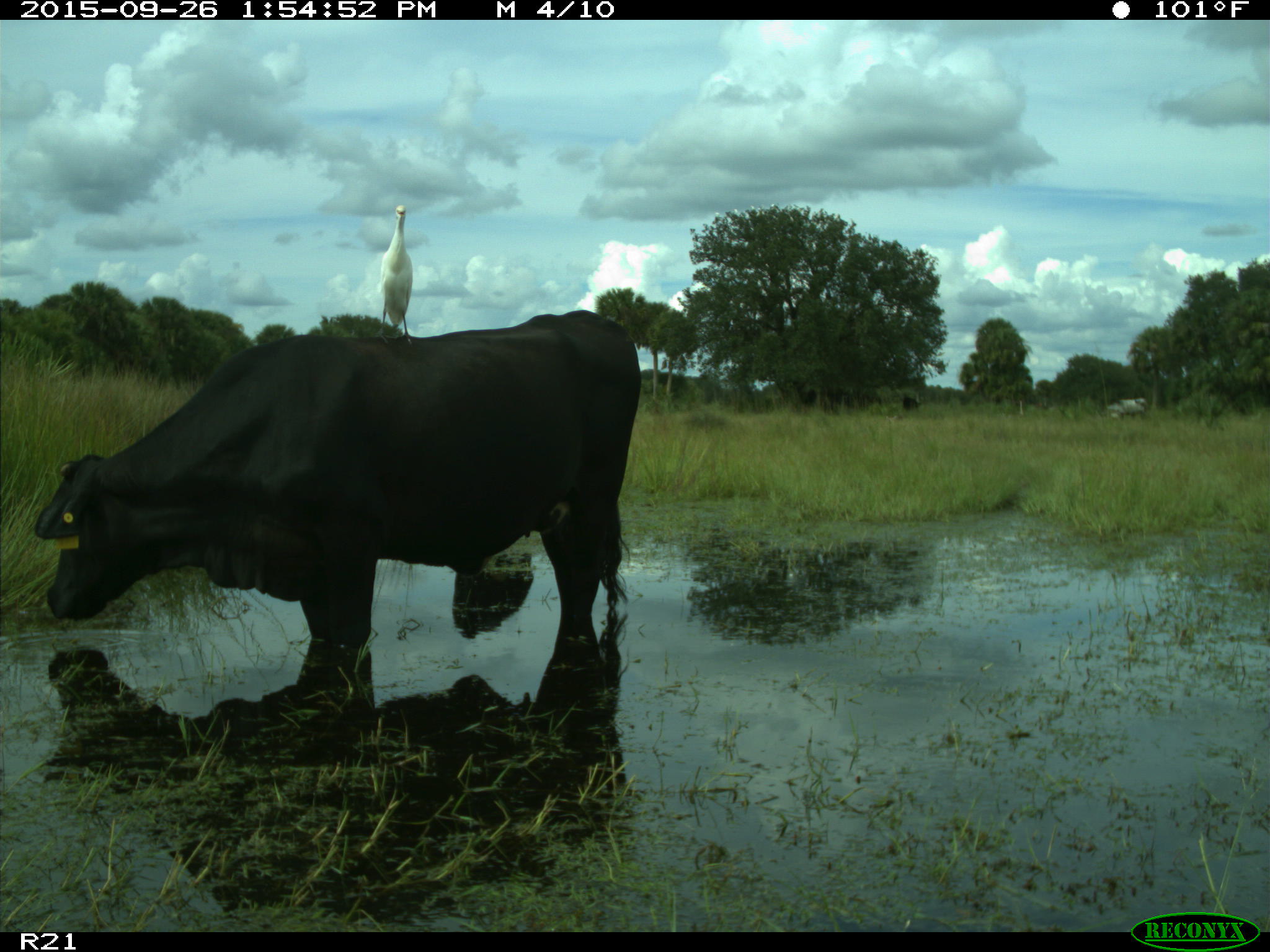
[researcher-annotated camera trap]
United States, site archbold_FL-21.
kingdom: Animalia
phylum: Chordata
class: Mammalia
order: Artiodactyla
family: Bovidae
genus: Bos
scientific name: Bos taurus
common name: domestic cow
Bos taurus (domestic cow).